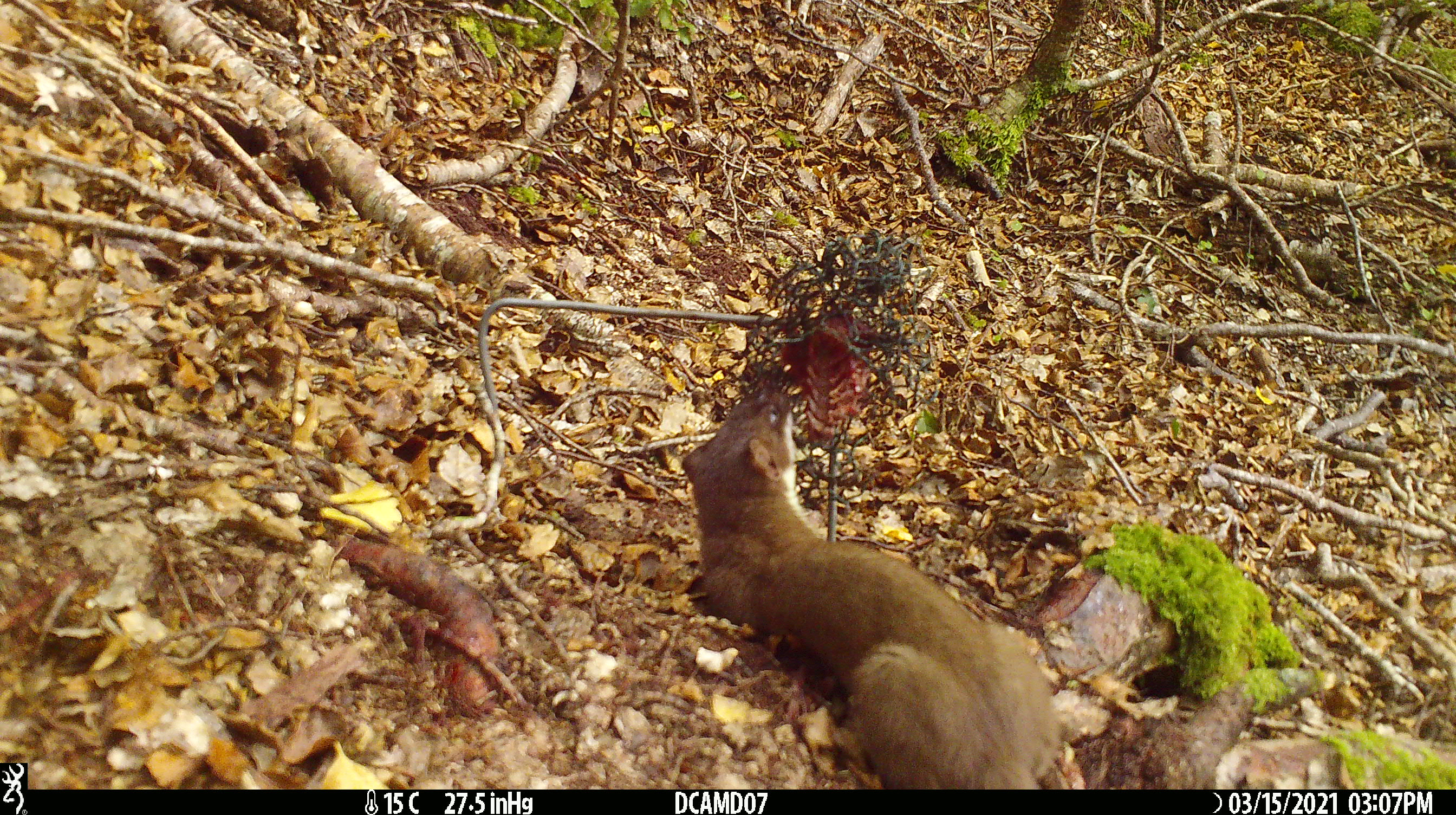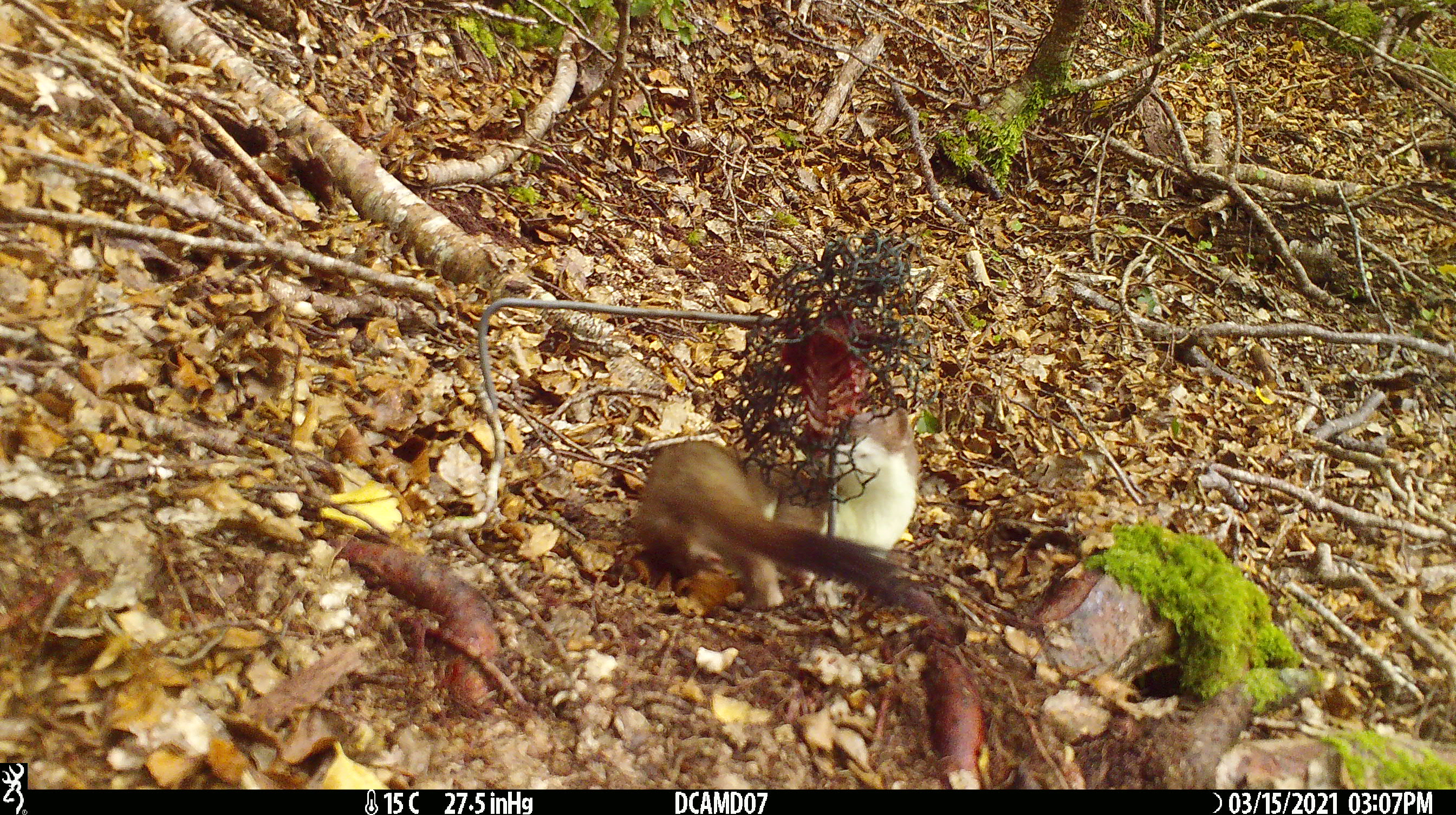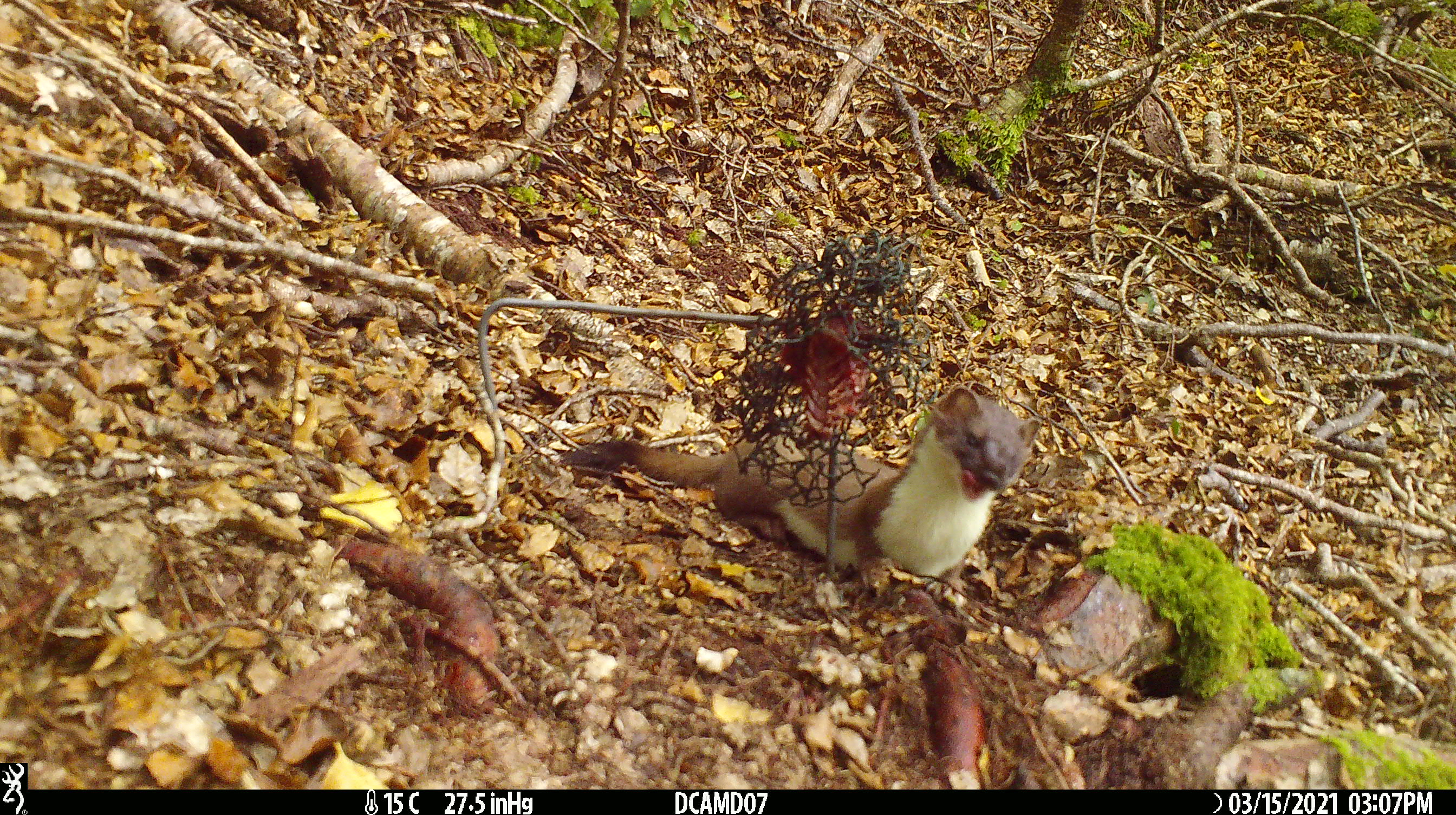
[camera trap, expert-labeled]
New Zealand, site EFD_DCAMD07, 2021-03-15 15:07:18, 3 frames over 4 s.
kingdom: Animalia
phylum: Chordata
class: Mammalia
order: Carnivora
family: Mustelidae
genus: Mustela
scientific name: Mustela erminea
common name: stoat